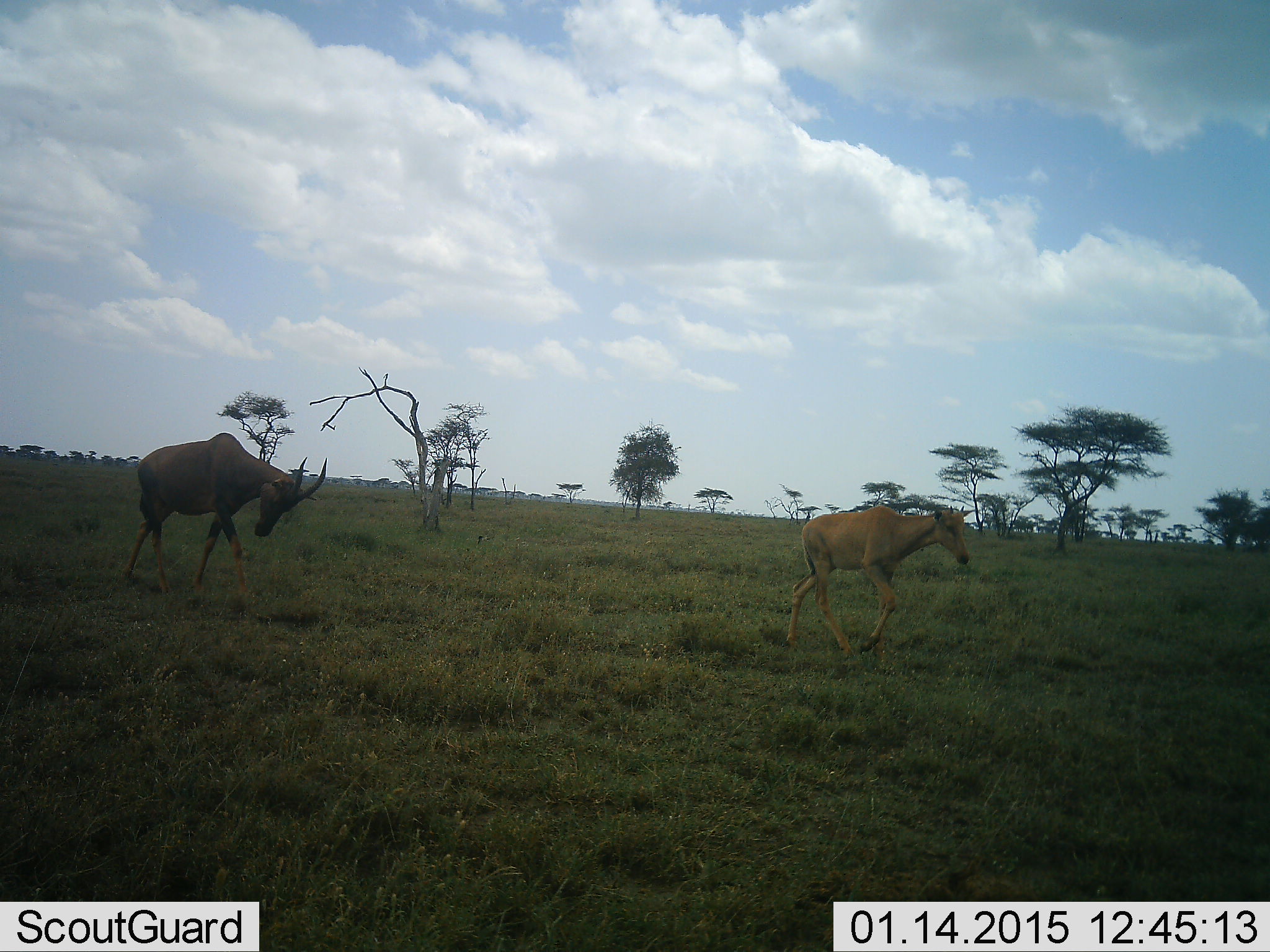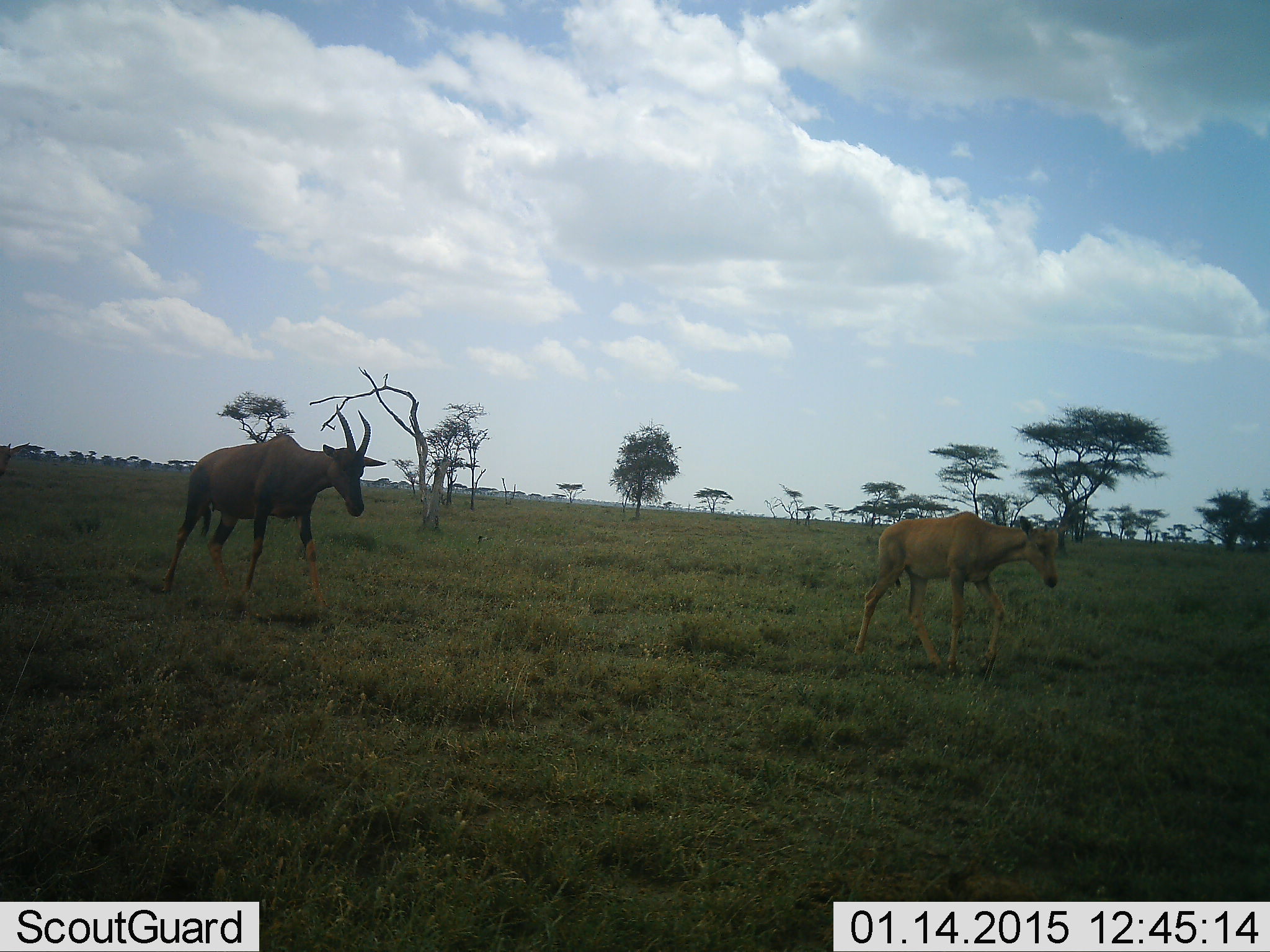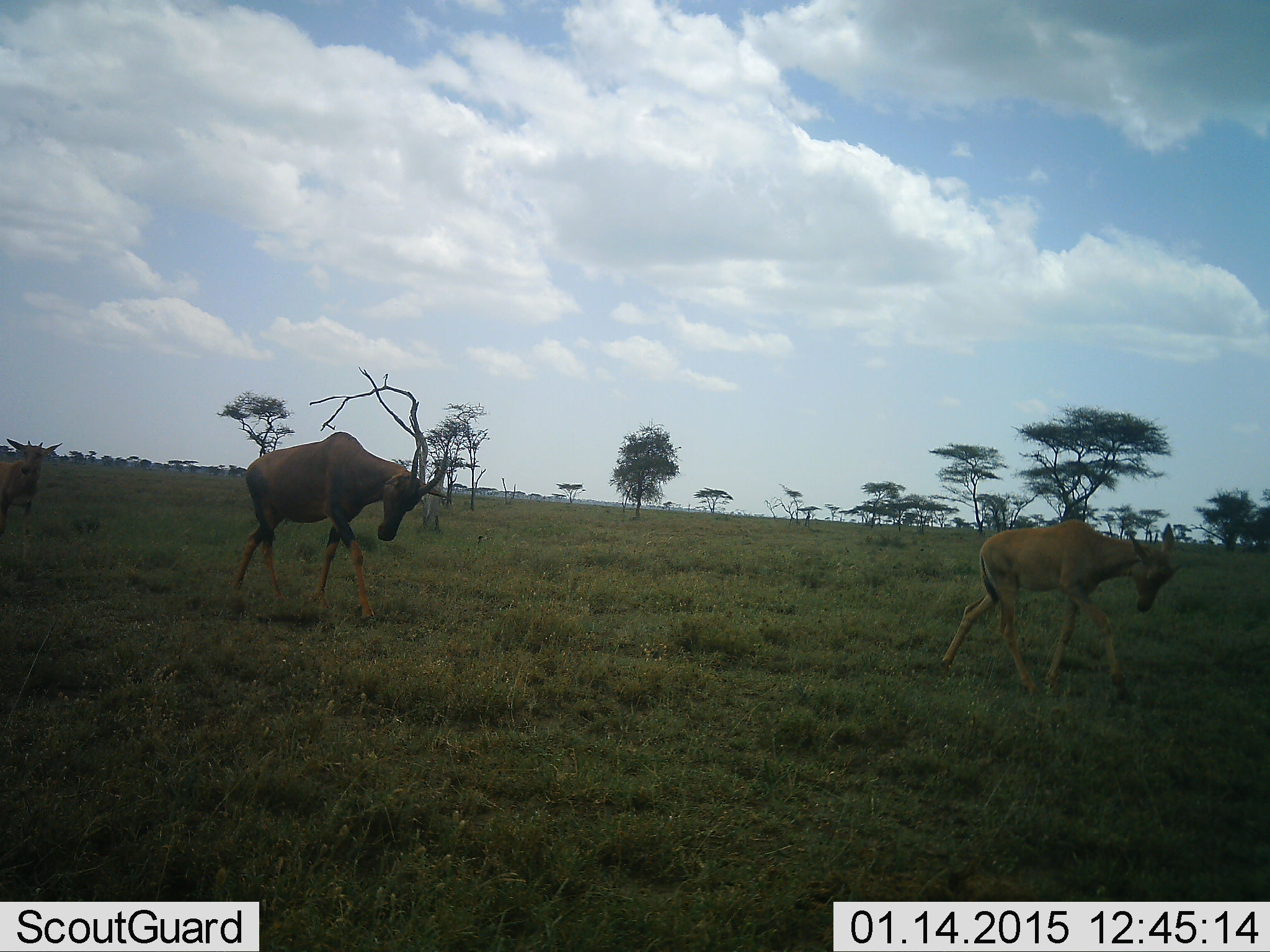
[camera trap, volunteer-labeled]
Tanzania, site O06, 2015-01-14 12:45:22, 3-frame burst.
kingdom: Animalia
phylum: Chordata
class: Mammalia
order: Artiodactyla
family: Bovidae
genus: Damaliscus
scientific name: Damaliscus lunatus jimela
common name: topi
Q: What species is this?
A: Topi (Damaliscus lunatus jimela).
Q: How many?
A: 3.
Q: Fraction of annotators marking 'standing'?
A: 10%.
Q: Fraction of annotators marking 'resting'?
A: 0%.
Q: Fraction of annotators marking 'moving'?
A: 100%.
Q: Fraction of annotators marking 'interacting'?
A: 0%.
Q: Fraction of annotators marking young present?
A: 60%.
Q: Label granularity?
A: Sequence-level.